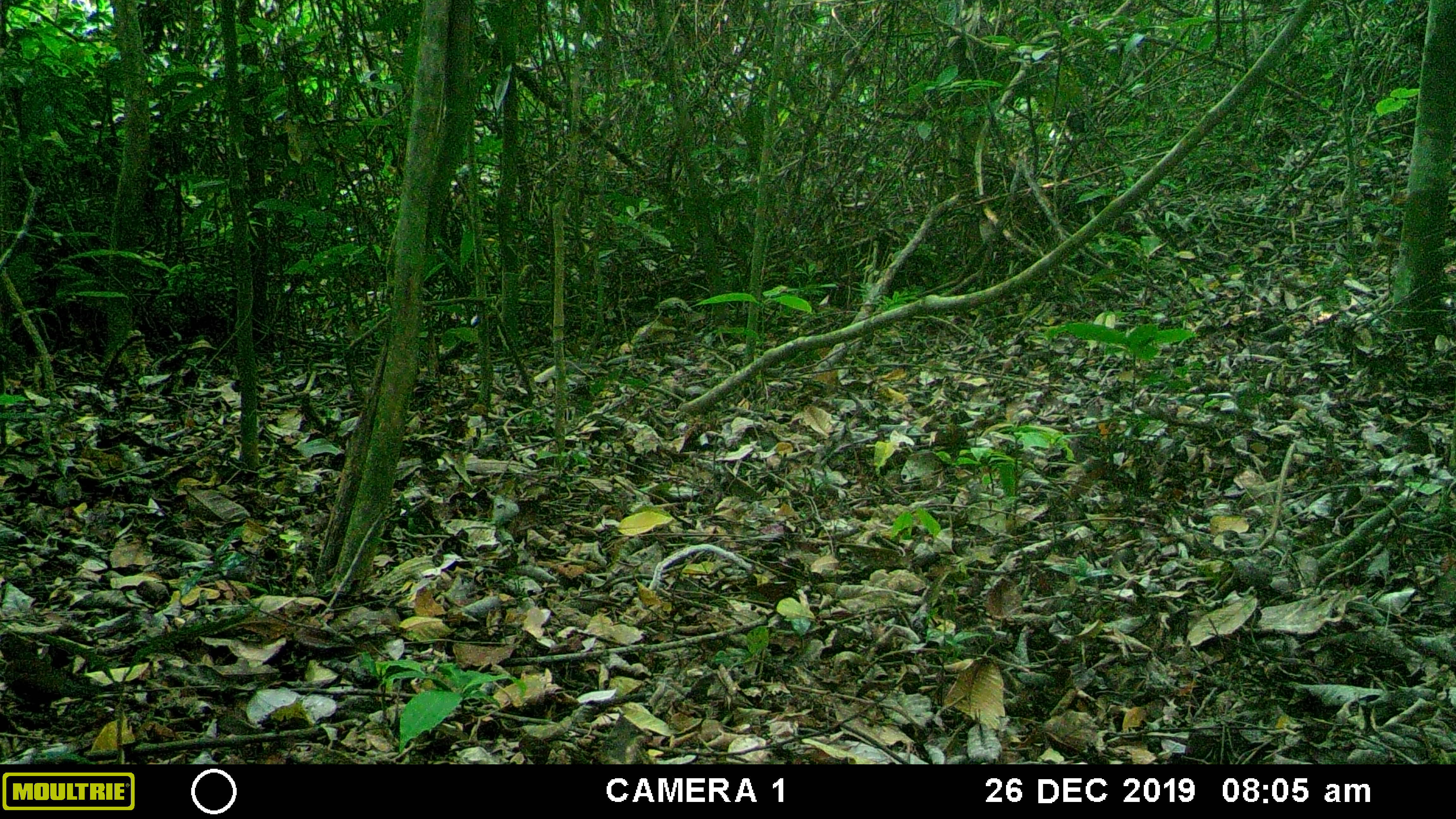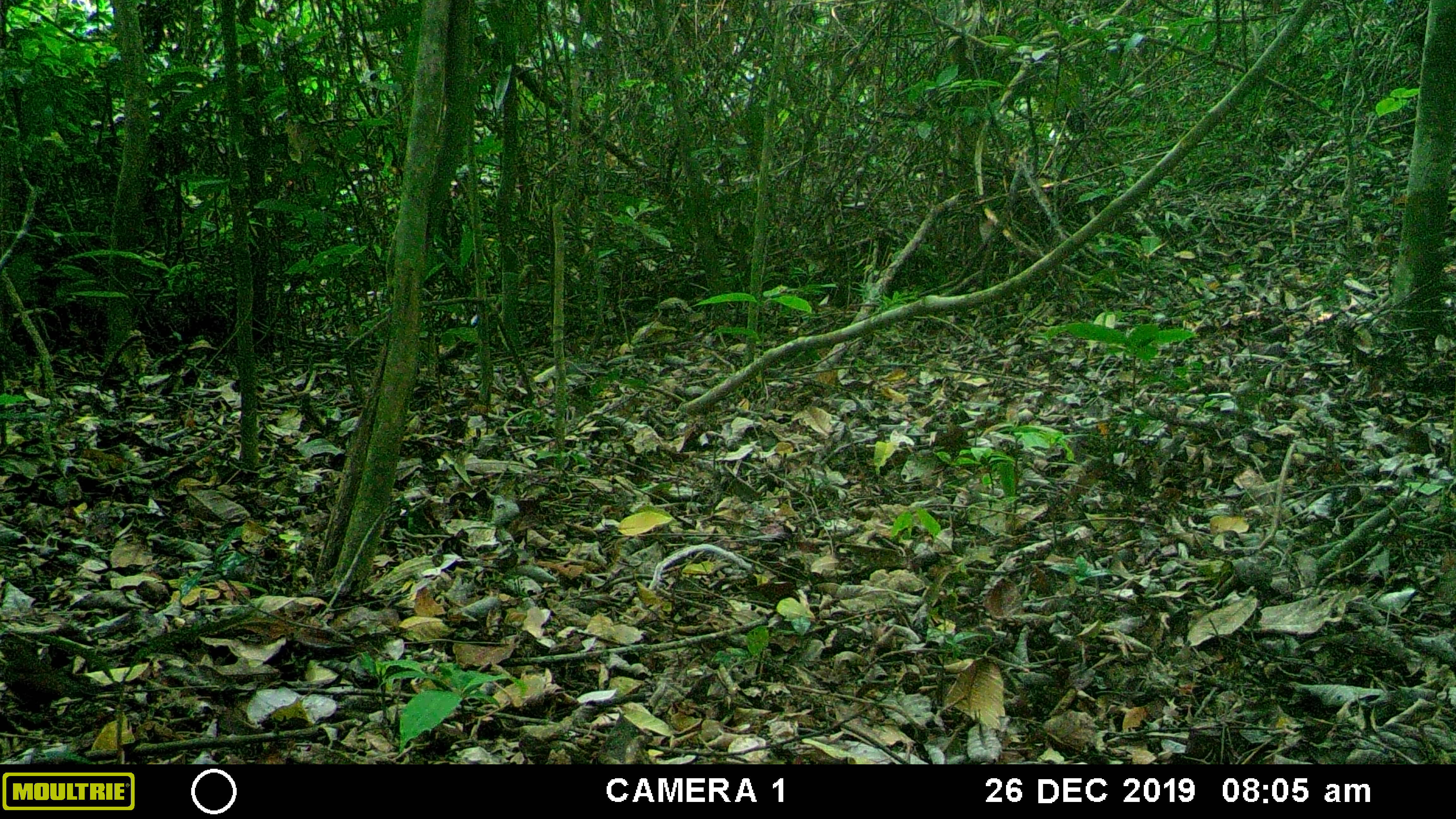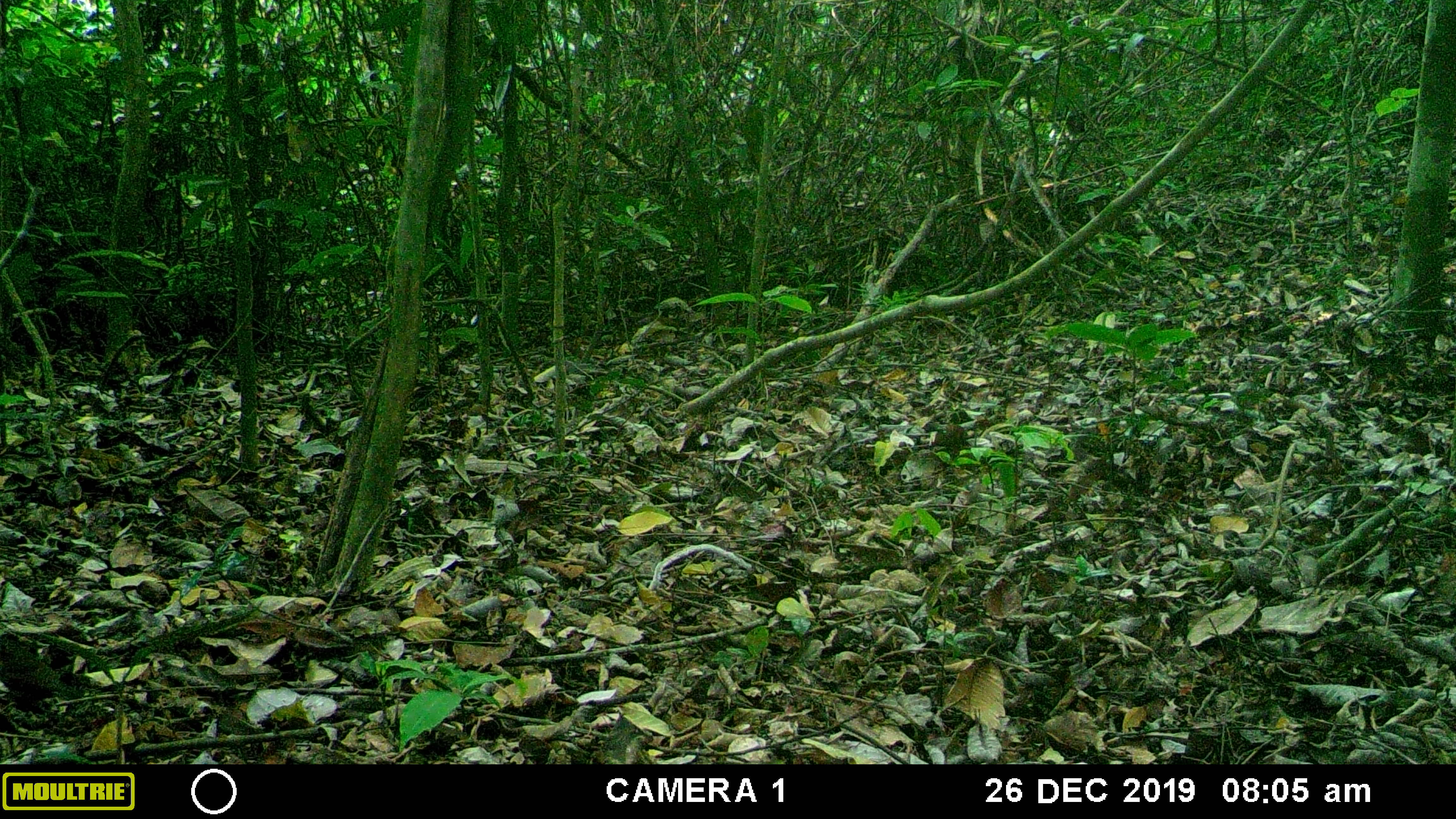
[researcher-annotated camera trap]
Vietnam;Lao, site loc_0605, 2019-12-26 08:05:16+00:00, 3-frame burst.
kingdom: Animalia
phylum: Chordata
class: Aves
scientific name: Aves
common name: bird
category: unidentified bird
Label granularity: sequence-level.